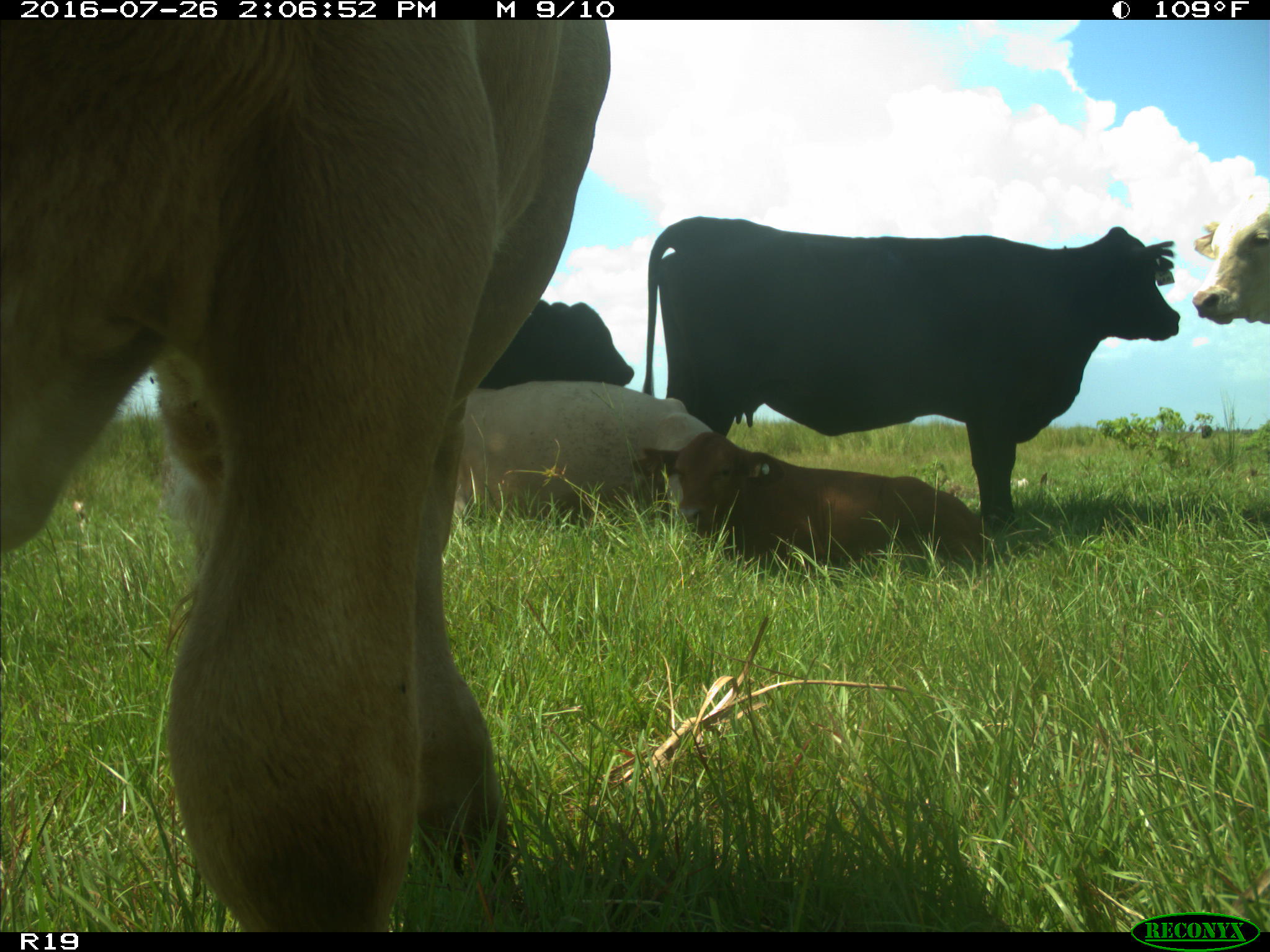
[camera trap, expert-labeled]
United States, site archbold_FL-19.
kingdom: Animalia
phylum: Chordata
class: Mammalia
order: Artiodactyla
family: Bovidae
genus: Bos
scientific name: Bos taurus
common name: domestic cow